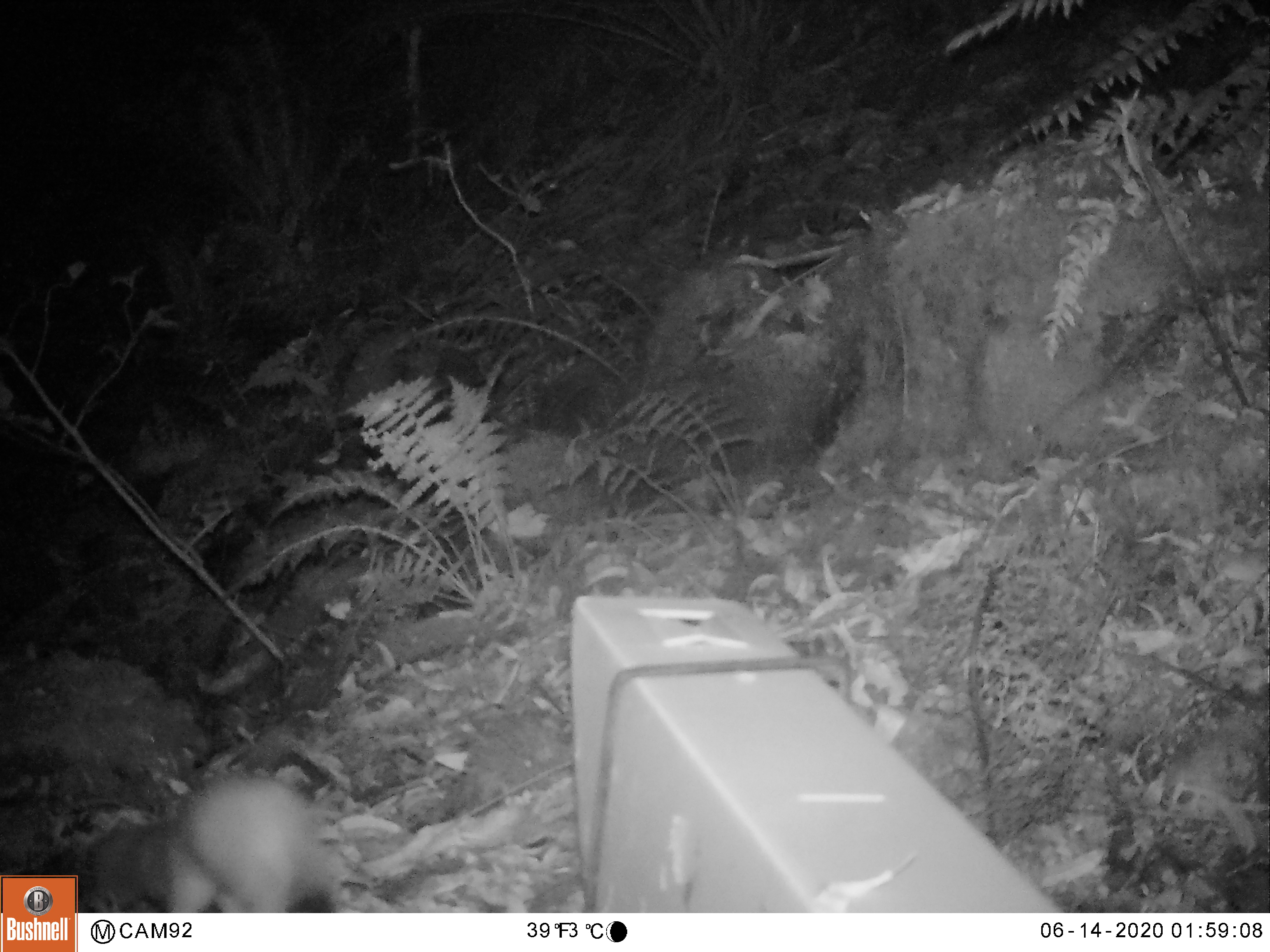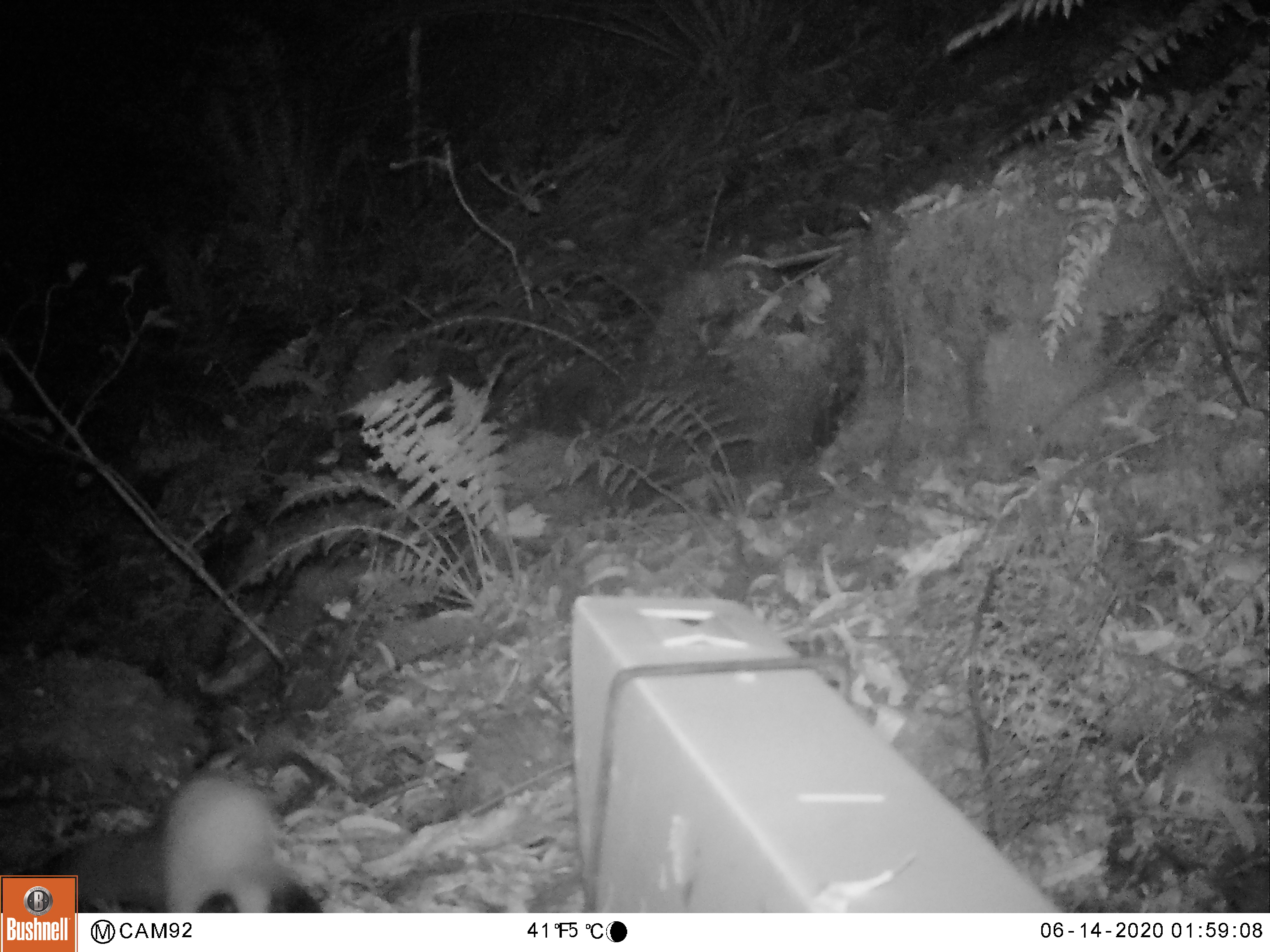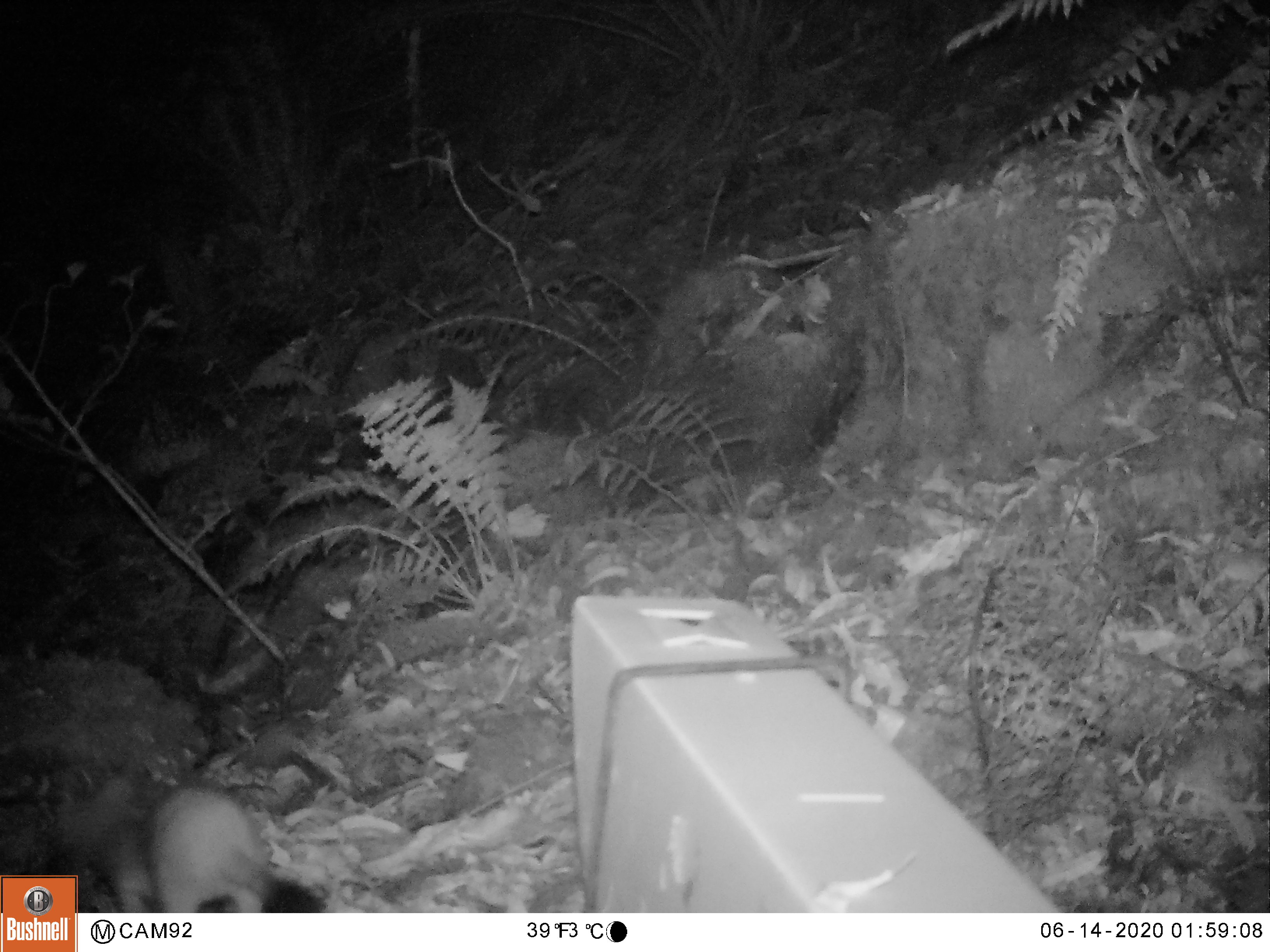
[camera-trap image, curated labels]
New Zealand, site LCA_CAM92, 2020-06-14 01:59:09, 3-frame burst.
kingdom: Animalia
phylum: Chordata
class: Mammalia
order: Carnivora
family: Mustelidae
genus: Mustela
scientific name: Mustela erminea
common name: stoat